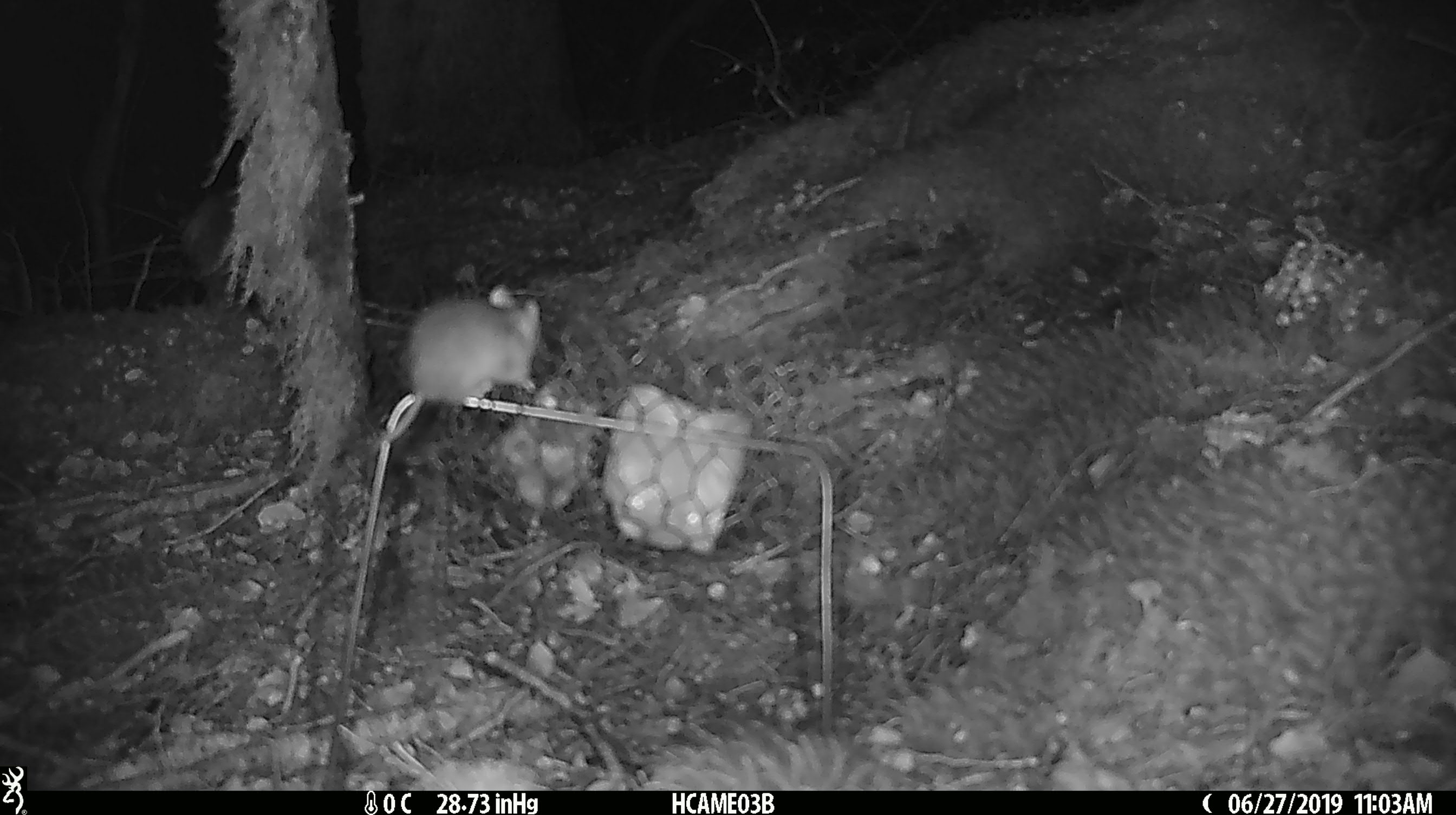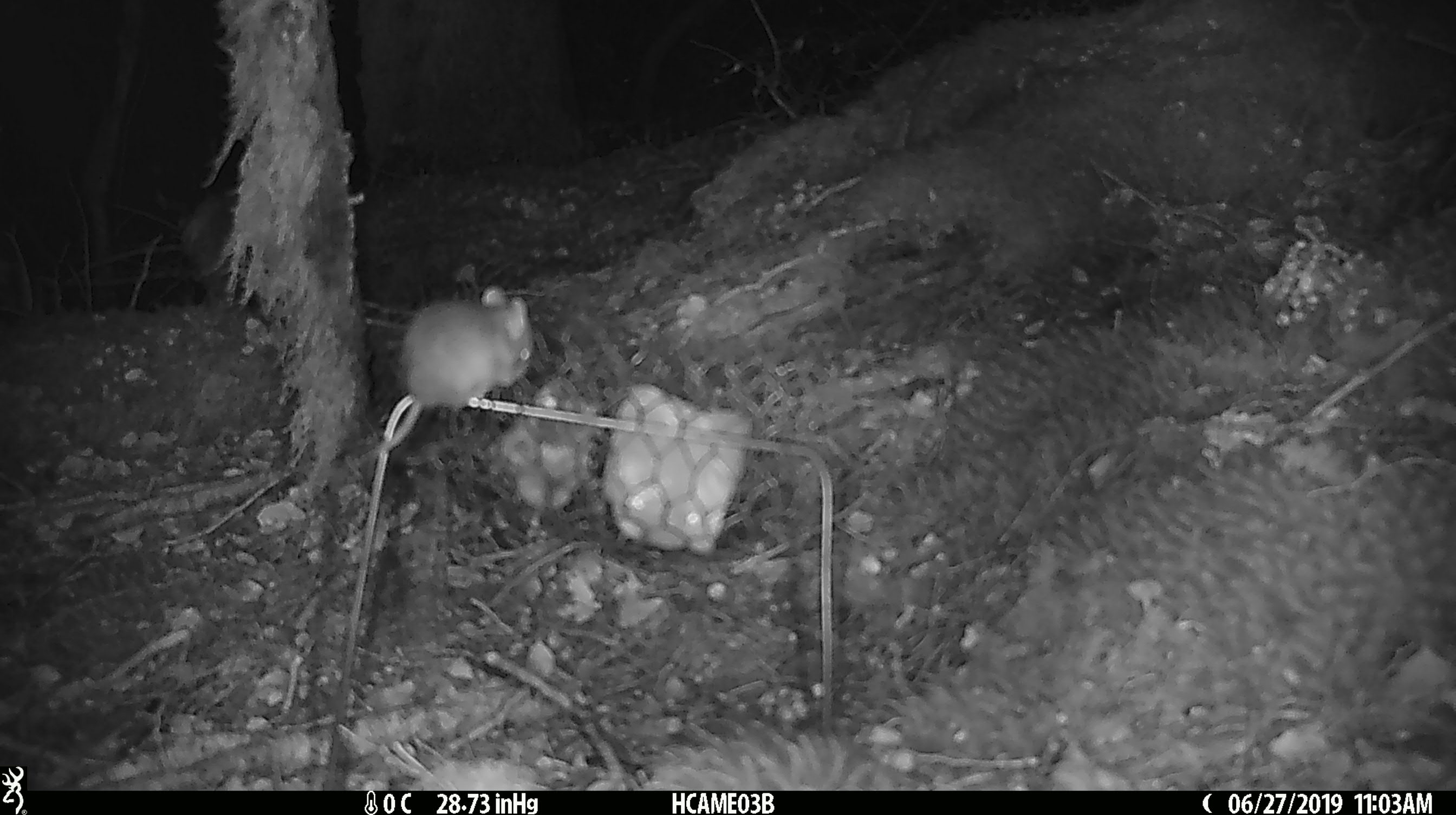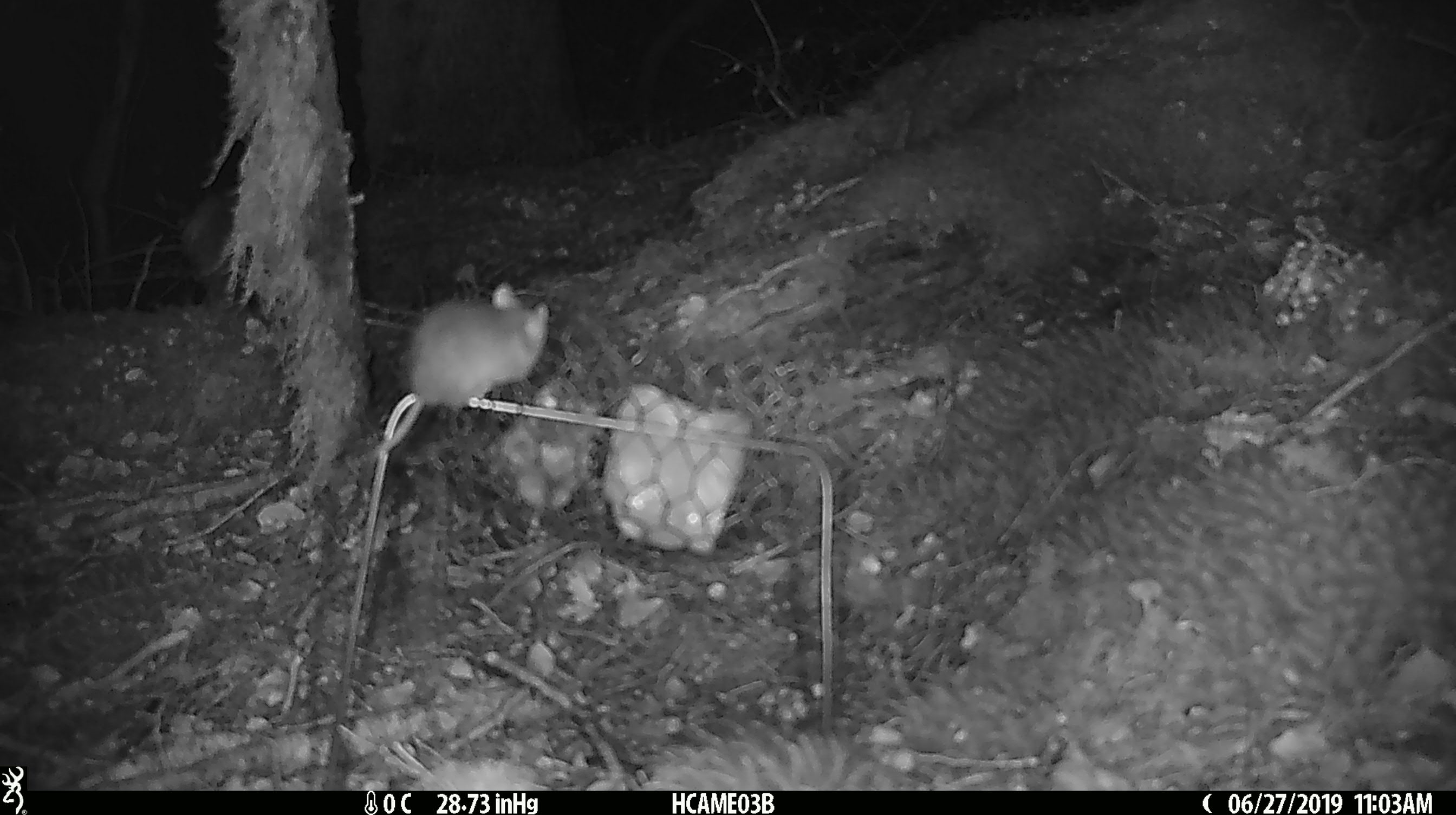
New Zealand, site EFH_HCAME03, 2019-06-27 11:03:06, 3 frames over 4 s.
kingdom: Animalia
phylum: Chordata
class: Mammalia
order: Rodentia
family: Muridae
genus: Mus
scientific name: Mus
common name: mouse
Mouse (Mus).